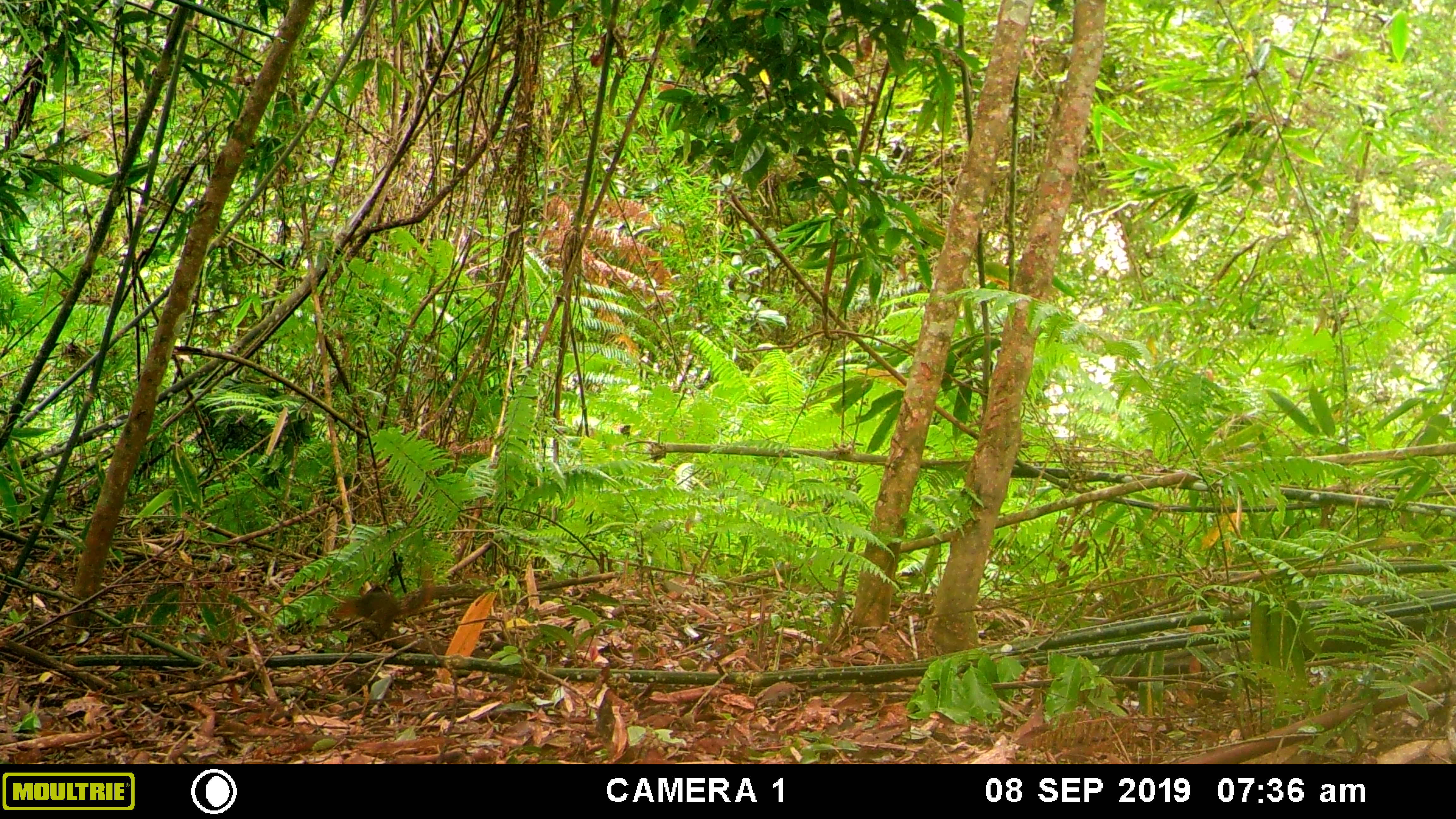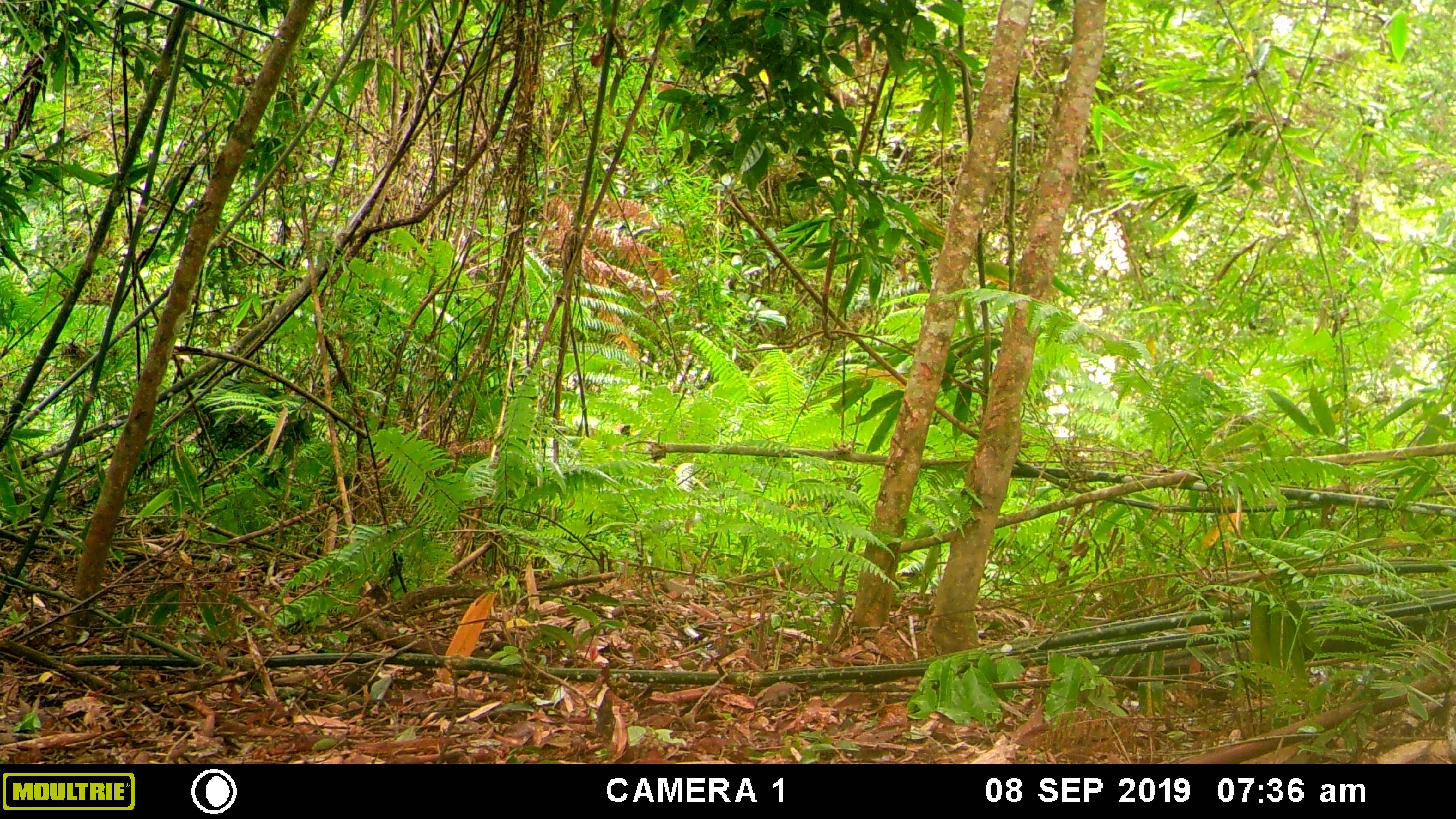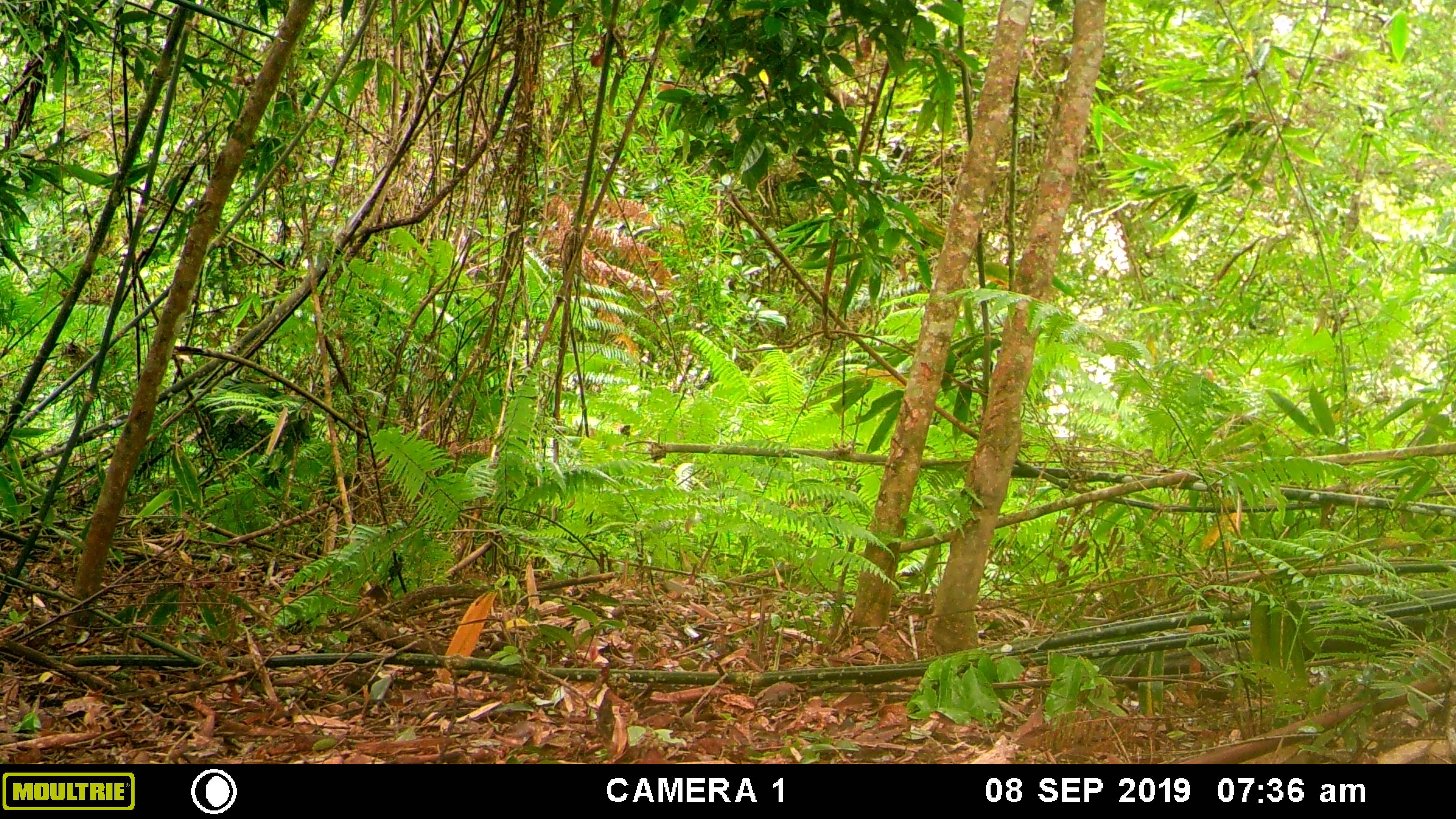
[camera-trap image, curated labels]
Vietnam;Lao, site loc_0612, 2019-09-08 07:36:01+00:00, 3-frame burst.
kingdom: Animalia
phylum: Chordata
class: Mammalia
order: Rodentia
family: Sciuridae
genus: Dremomys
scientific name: Dremomys rufigenis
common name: red-cheeked squirrel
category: red cheeked squirrel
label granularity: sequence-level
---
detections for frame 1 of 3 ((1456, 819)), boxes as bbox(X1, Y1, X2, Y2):
red cheeked squirrel: bbox(332, 569, 435, 643)